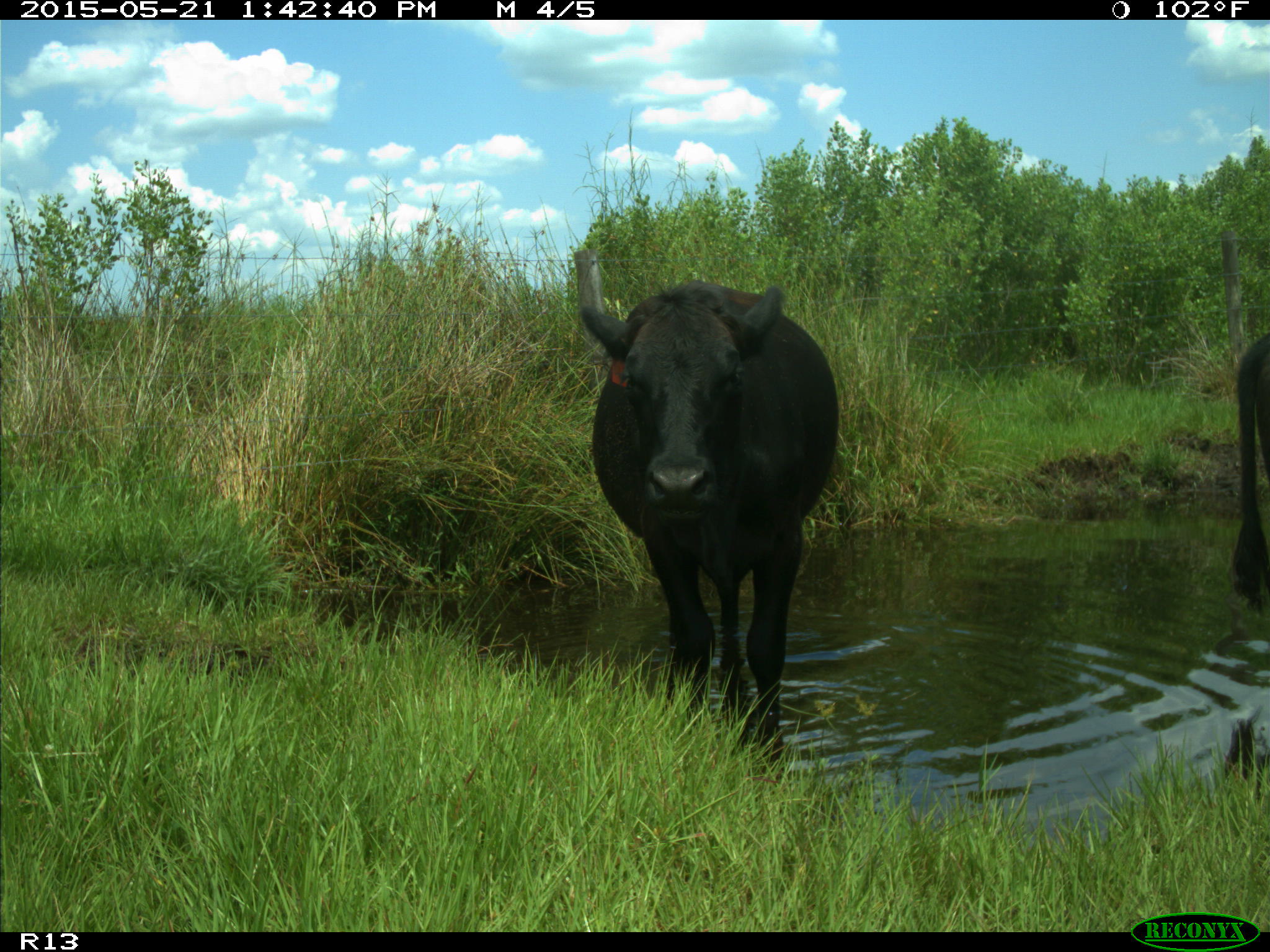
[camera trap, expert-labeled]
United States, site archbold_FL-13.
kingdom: Animalia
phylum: Chordata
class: Mammalia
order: Artiodactyla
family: Bovidae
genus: Bos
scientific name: Bos taurus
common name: domestic cow